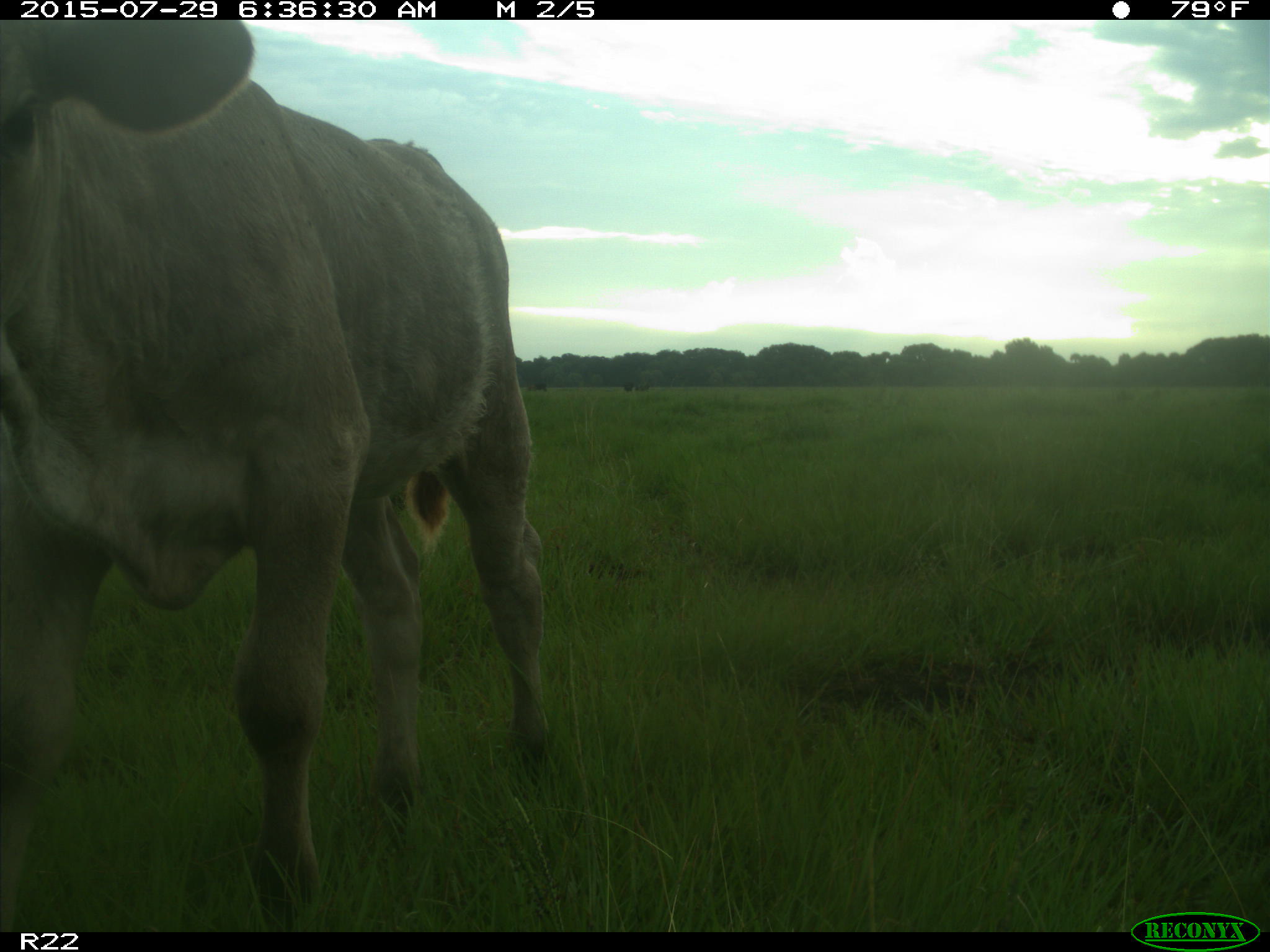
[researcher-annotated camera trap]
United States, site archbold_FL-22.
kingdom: Animalia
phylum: Chordata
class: Mammalia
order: Artiodactyla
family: Bovidae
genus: Bos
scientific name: Bos taurus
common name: domestic cow